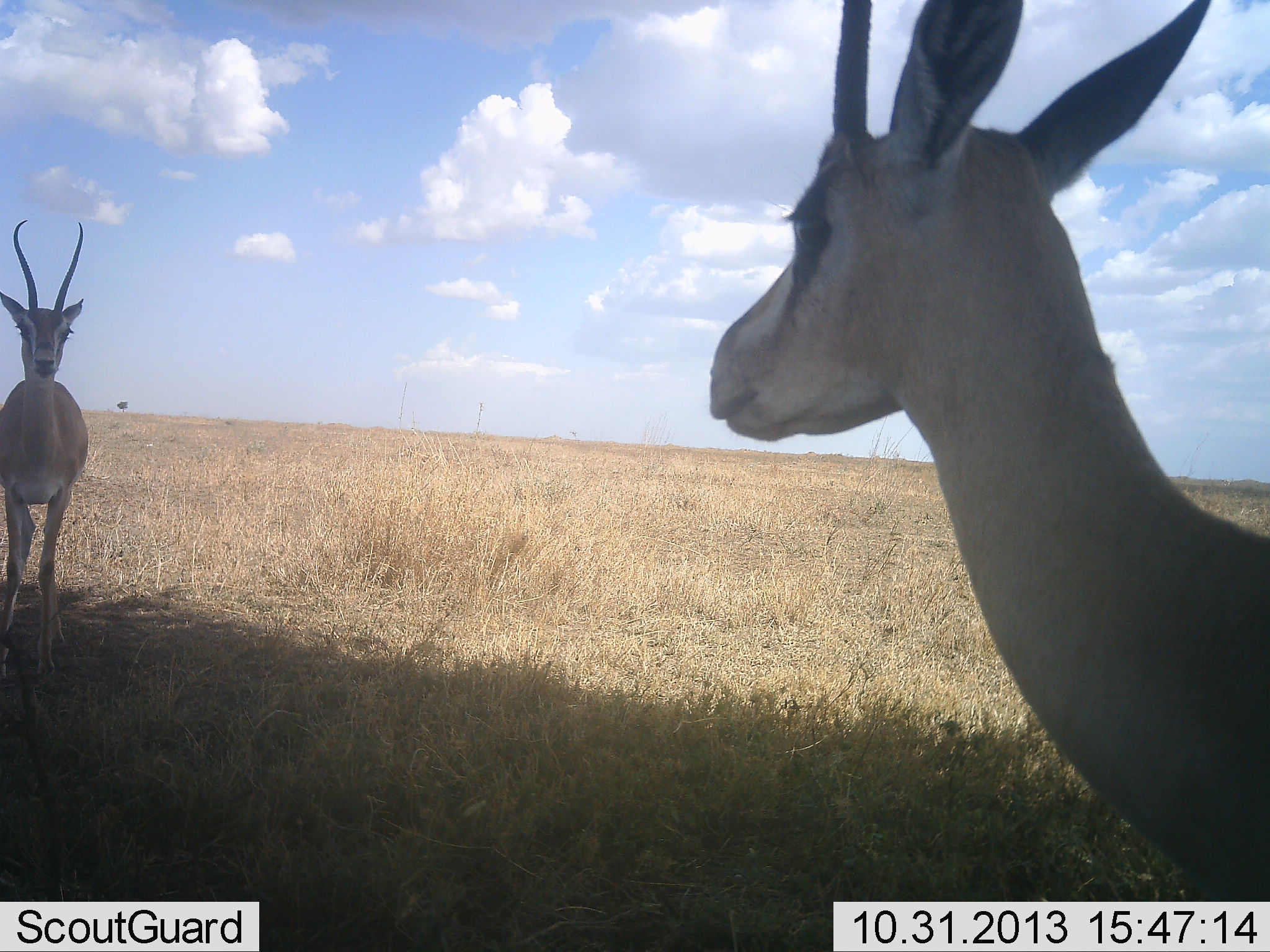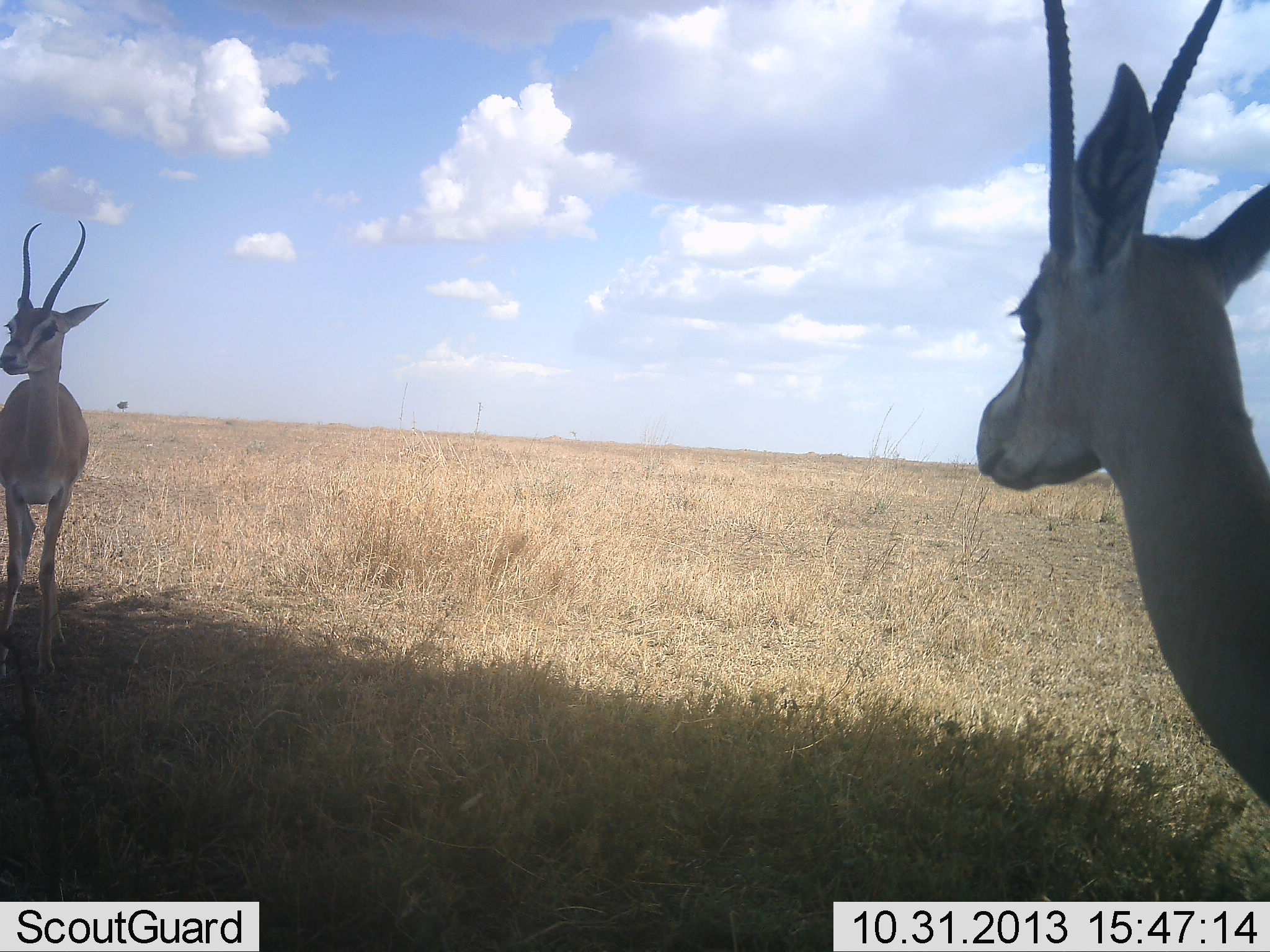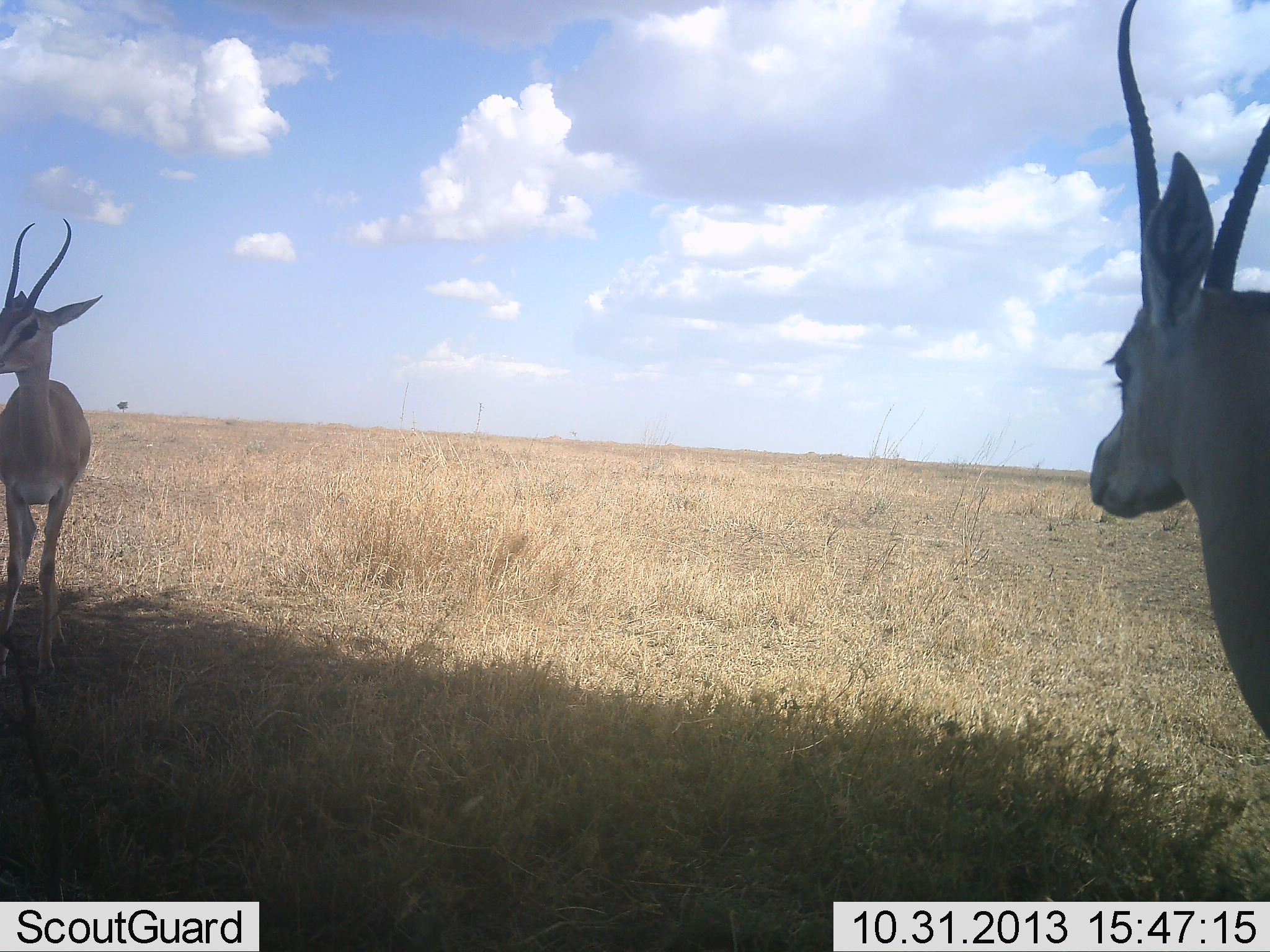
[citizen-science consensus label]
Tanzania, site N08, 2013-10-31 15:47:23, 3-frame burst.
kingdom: Animalia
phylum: Chordata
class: Mammalia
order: Artiodactyla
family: Bovidae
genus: Nanger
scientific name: Nanger granti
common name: grant's gazelle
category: gazellegrants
Gazellegrants (grant's gazelle) (Nanger granti), count 2. Behavior (volunteer vote fractions): standing 96%, resting 7%, moving 15%, interacting 4%. Young present (vote fraction): 0%. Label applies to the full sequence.